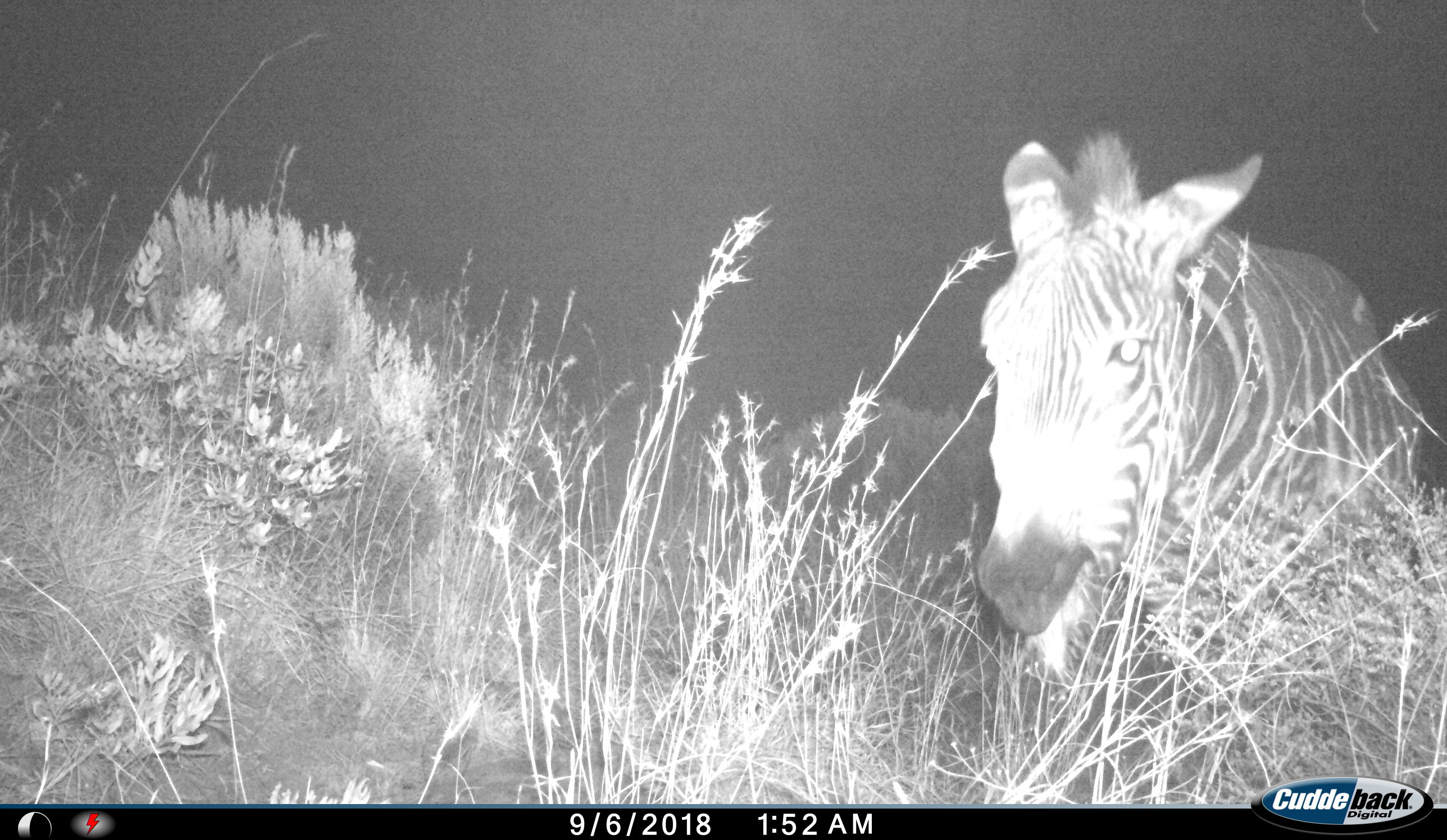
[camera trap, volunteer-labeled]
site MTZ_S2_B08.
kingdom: Animalia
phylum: Chordata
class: Mammalia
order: Perissodactyla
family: Equidae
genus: Equus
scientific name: Equus zebra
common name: mountain zebra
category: zebramountain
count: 1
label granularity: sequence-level